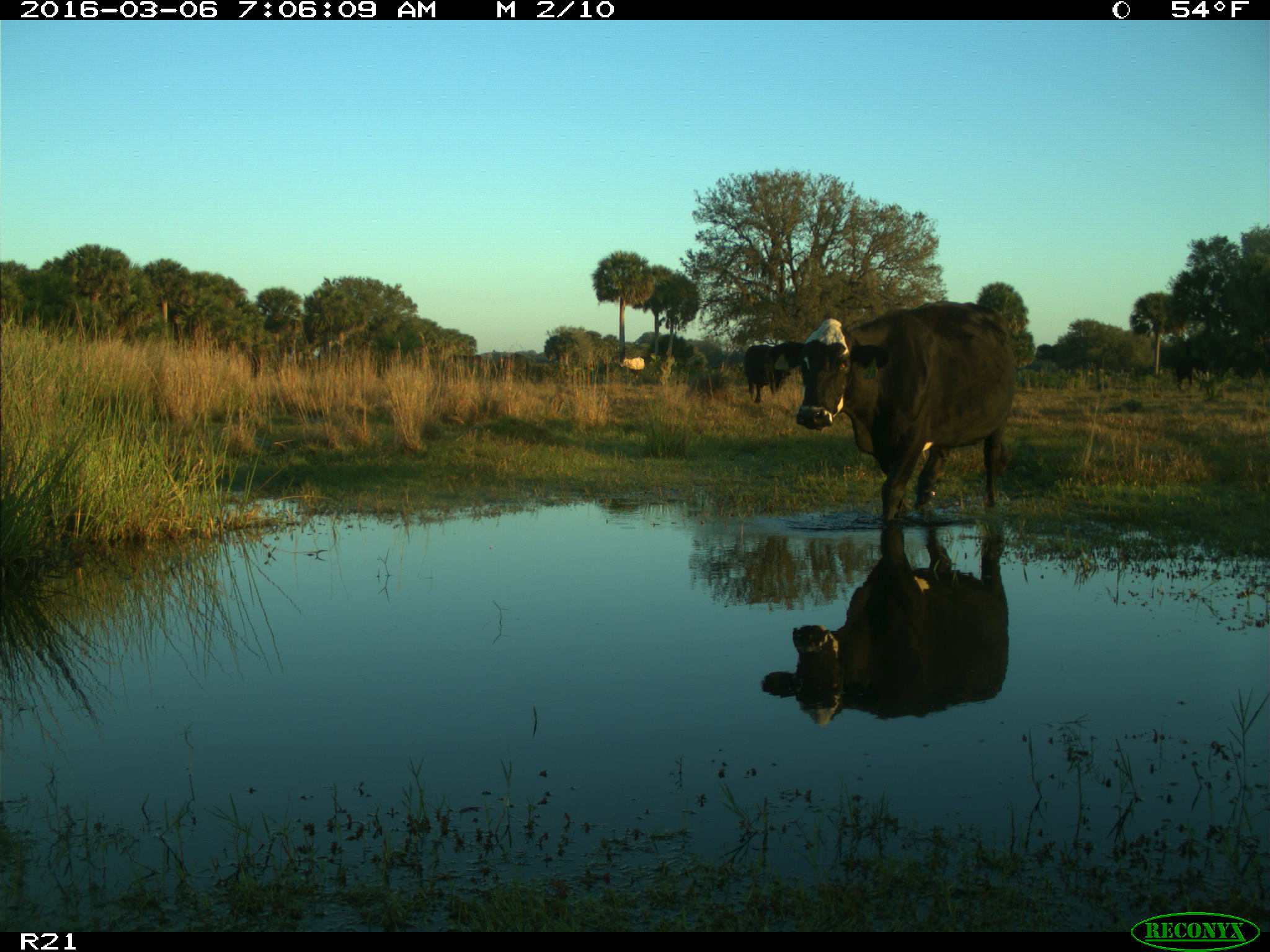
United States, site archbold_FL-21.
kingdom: Animalia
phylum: Chordata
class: Mammalia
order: Artiodactyla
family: Bovidae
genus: Bos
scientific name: Bos taurus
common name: domestic cow